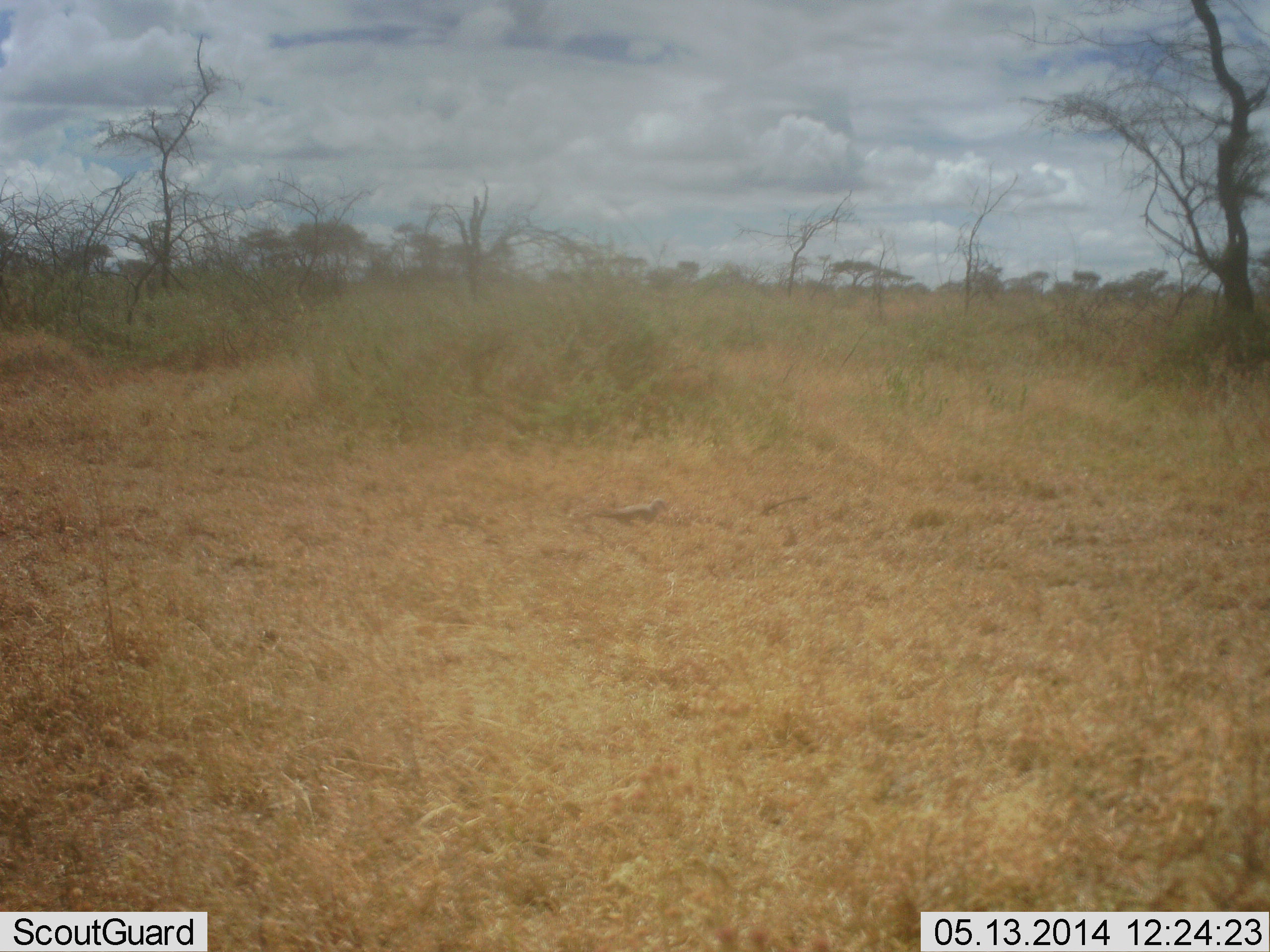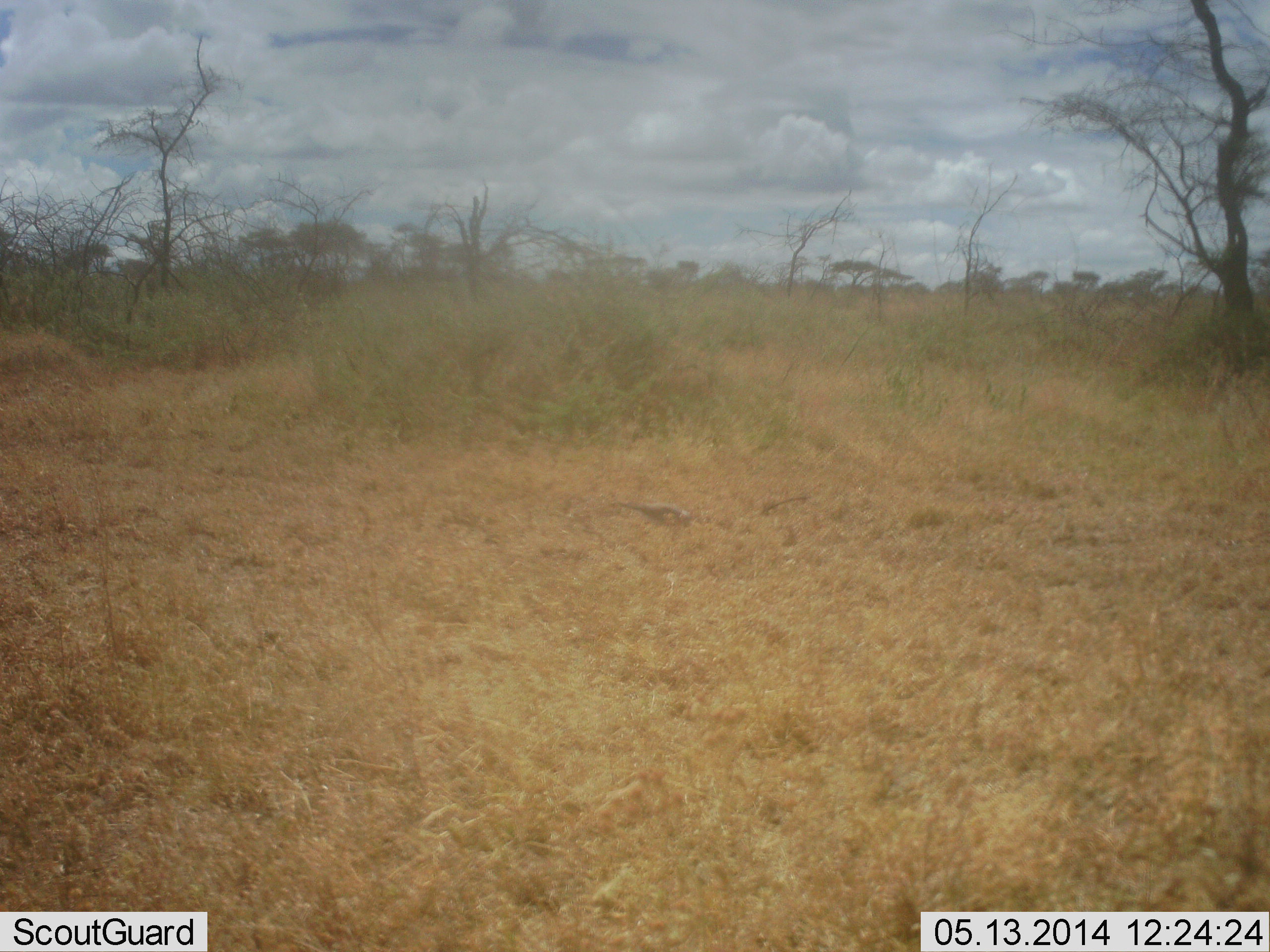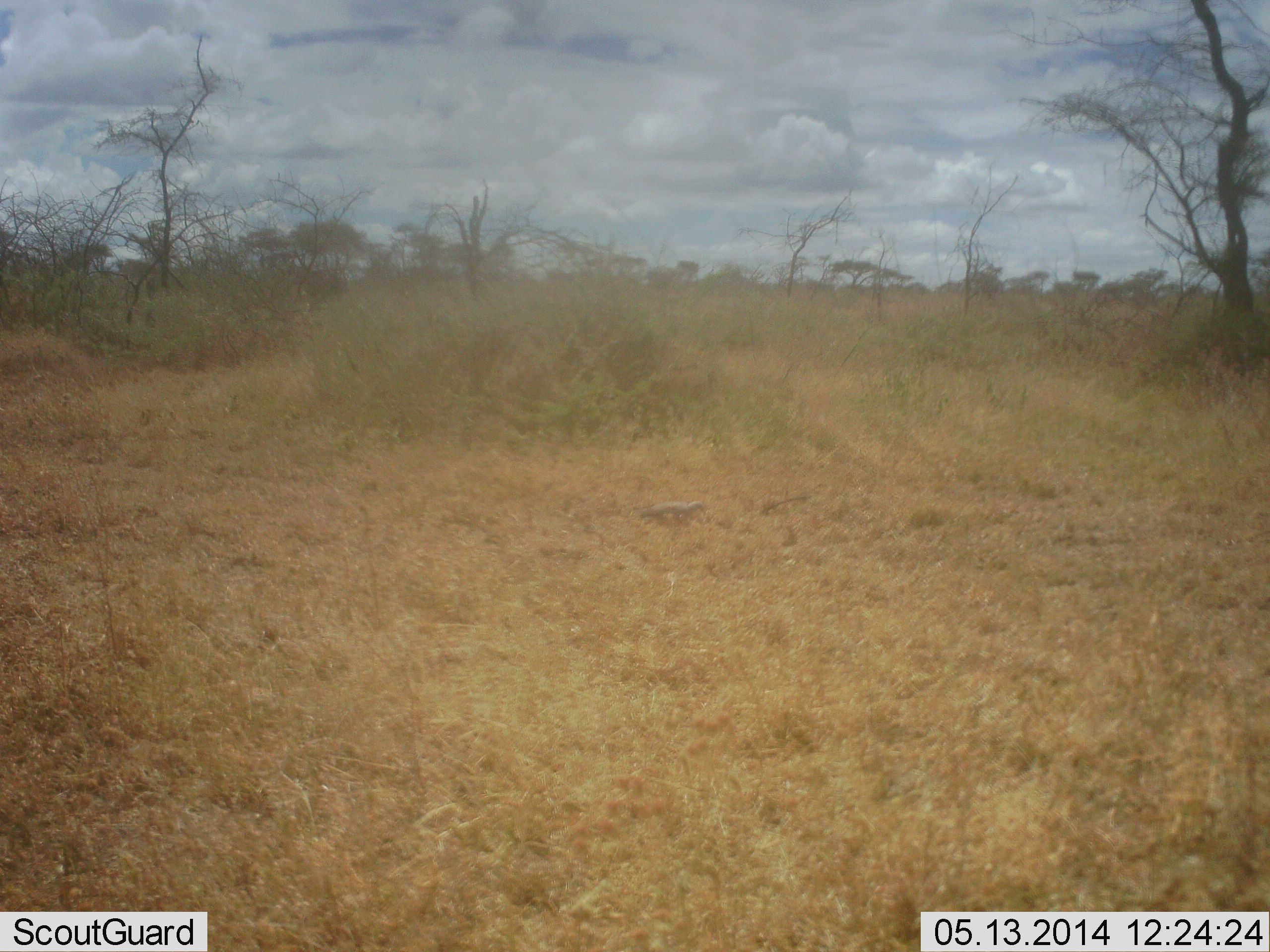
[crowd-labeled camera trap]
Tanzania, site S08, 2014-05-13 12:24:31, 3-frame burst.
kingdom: Animalia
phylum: Chordata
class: Aves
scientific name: Aves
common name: bird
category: otherbird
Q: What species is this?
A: Otherbird (bird) (Aves).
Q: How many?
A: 1.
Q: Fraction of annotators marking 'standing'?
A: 11%.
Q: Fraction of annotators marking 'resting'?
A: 0%.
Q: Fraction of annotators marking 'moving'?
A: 44%.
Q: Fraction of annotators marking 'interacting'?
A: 0%.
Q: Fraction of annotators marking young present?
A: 0%.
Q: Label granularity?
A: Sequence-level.